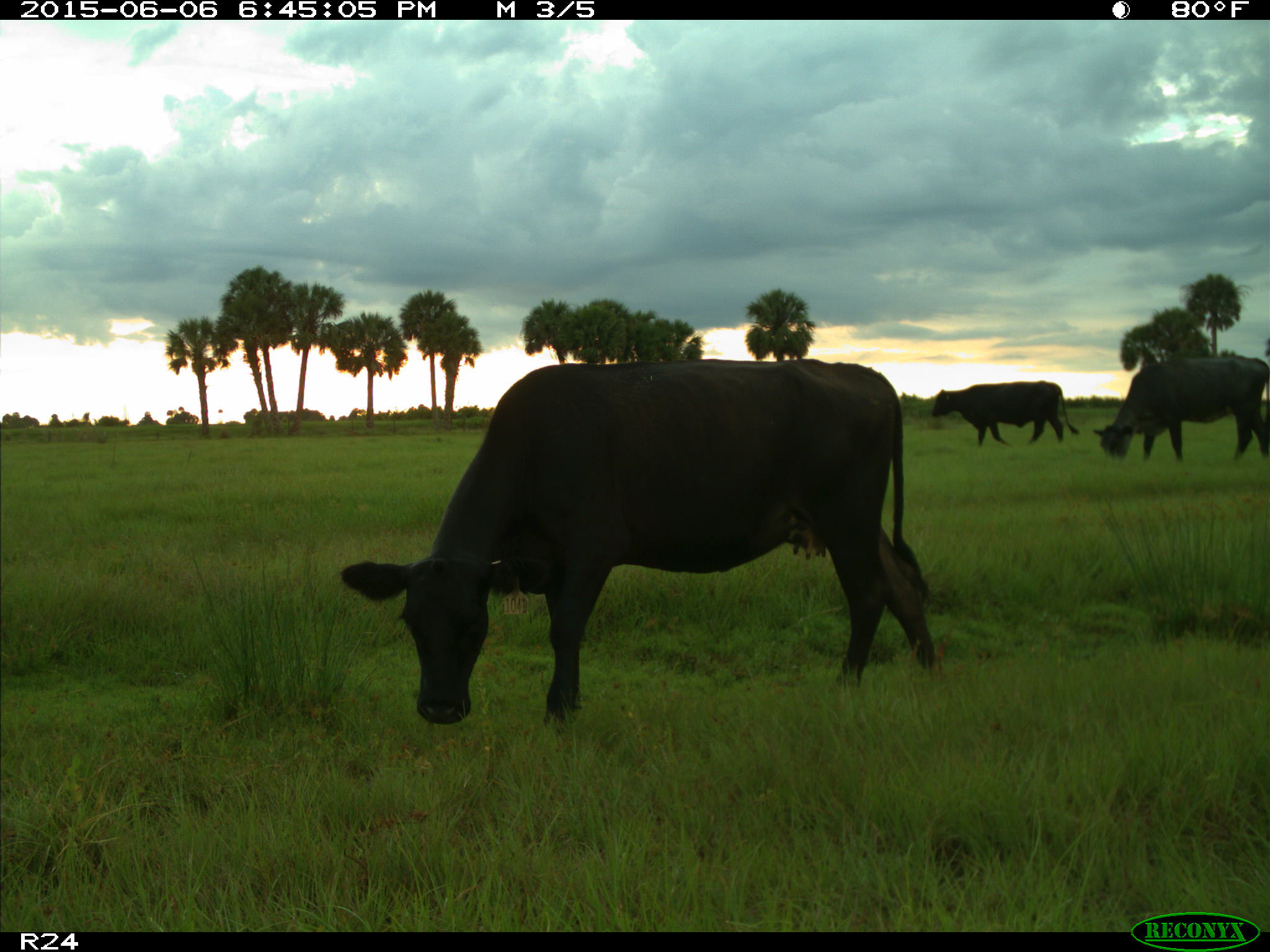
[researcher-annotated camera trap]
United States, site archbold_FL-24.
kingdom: Animalia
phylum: Chordata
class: Mammalia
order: Artiodactyla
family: Bovidae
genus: Bos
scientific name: Bos taurus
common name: domestic cow